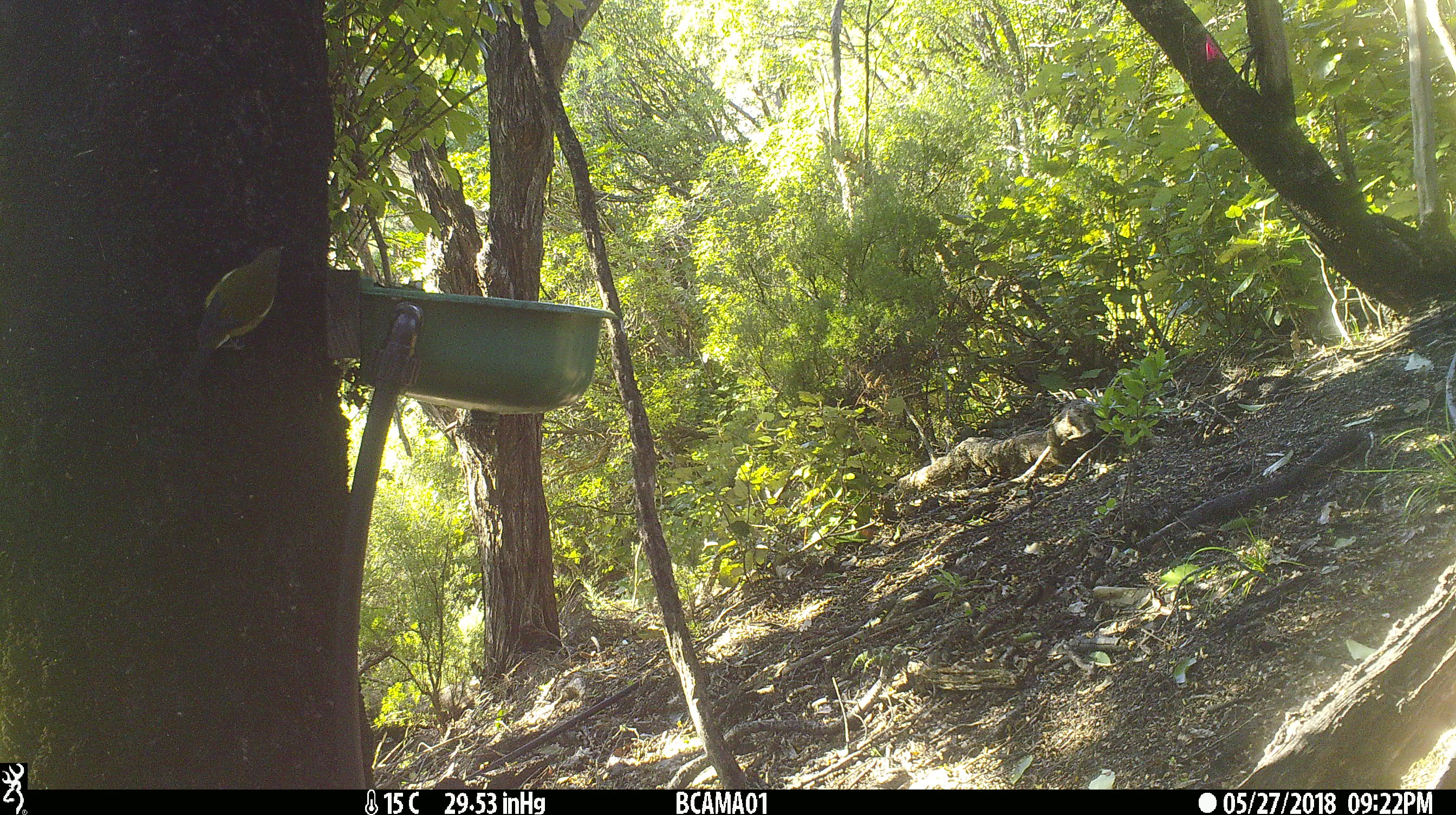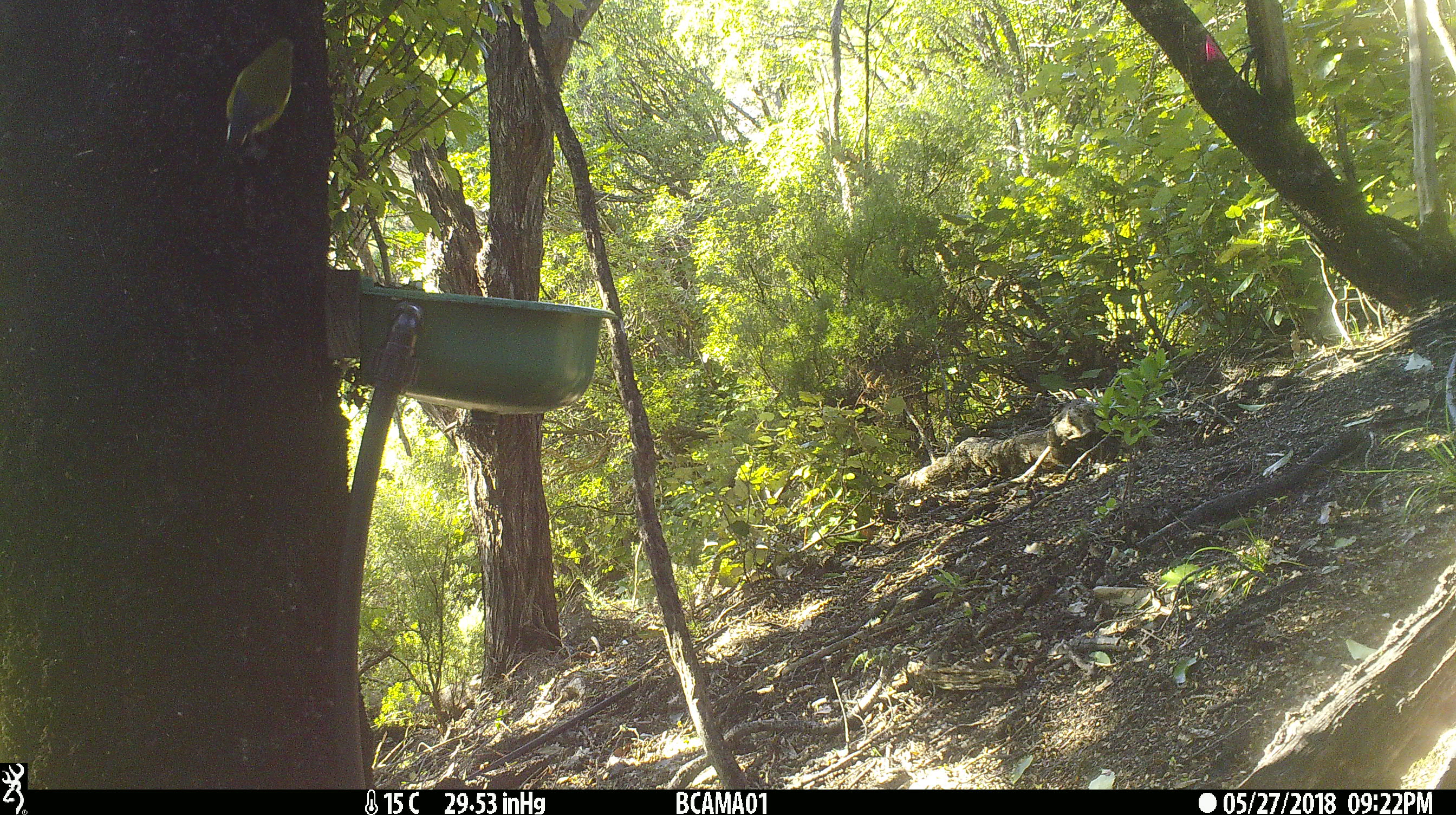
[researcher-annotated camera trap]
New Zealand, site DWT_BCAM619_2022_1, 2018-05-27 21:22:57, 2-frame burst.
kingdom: Animalia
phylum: Chordata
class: Aves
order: Passeriformes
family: Meliphagidae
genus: Anthornis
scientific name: Anthornis melanura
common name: new zealand bellbird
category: bellbird